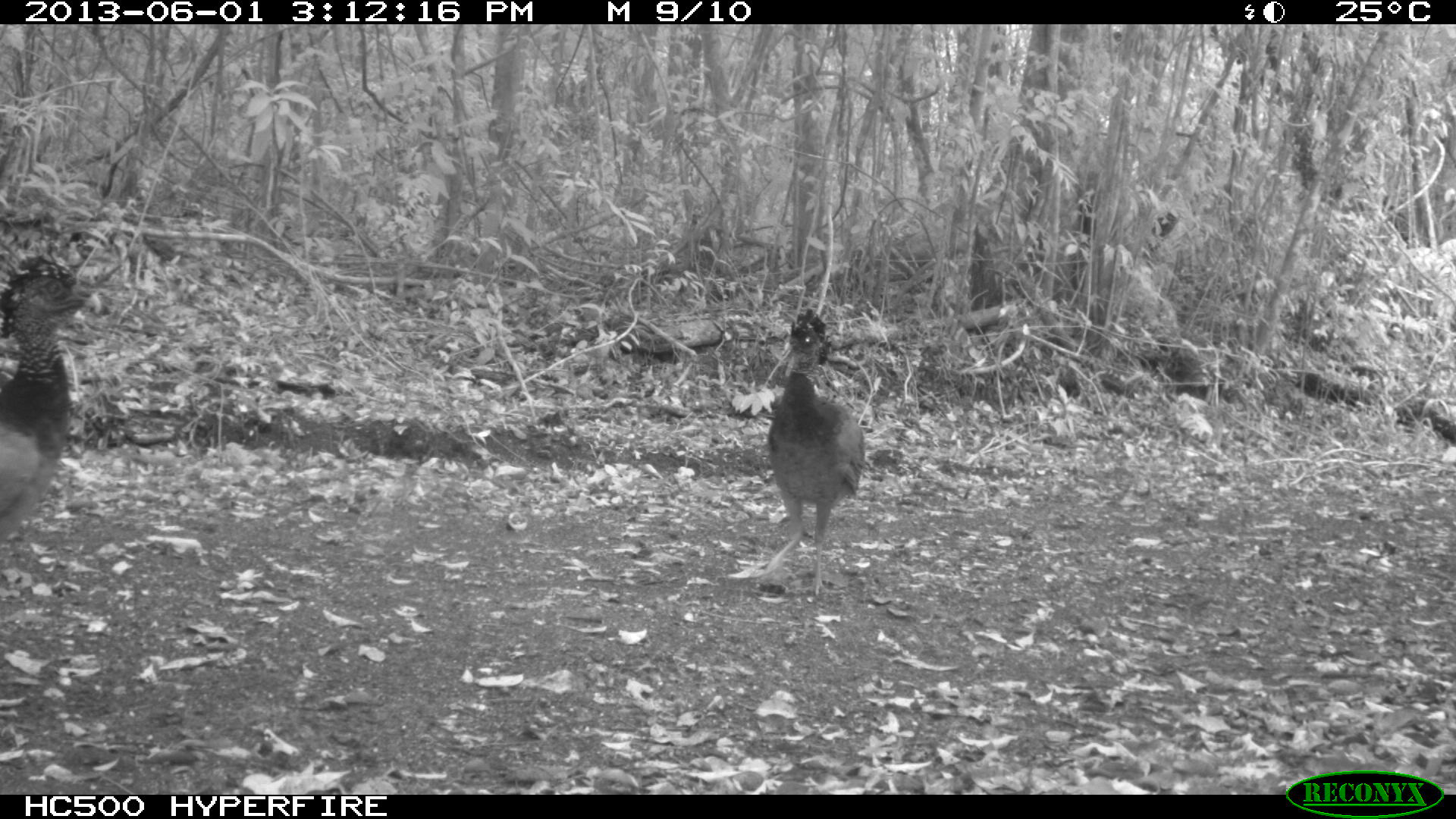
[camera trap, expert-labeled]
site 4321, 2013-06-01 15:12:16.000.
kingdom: Animalia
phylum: Chordata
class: Aves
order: Galliformes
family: Cracidae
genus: Crax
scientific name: Crax rubra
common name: great curassow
Crax rubra (great curassow), count 2.